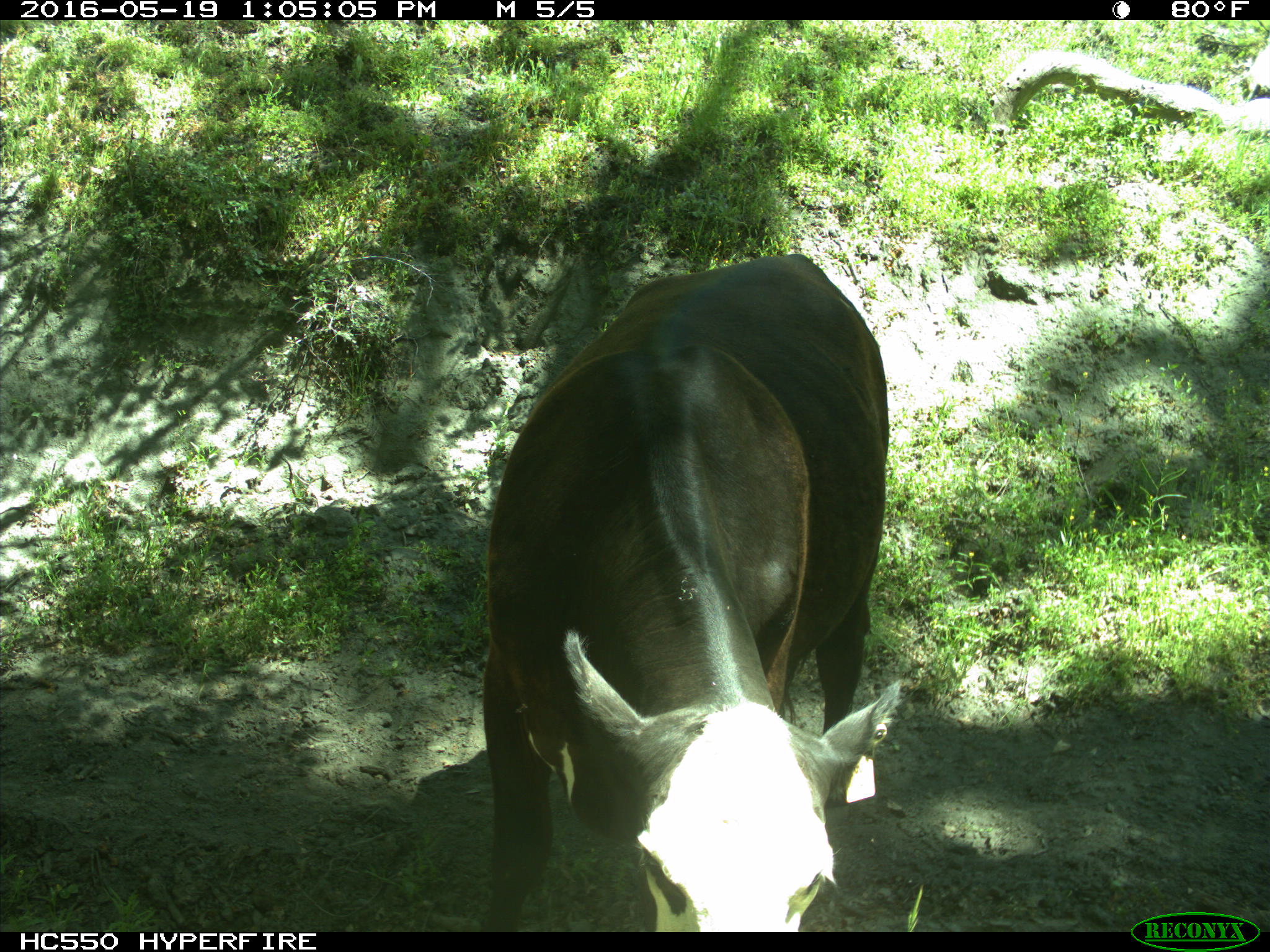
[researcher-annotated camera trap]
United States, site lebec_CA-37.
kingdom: Animalia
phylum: Chordata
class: Mammalia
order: Artiodactyla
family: Bovidae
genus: Bos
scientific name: Bos taurus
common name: domestic cow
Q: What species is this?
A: Bos taurus (domestic cow).